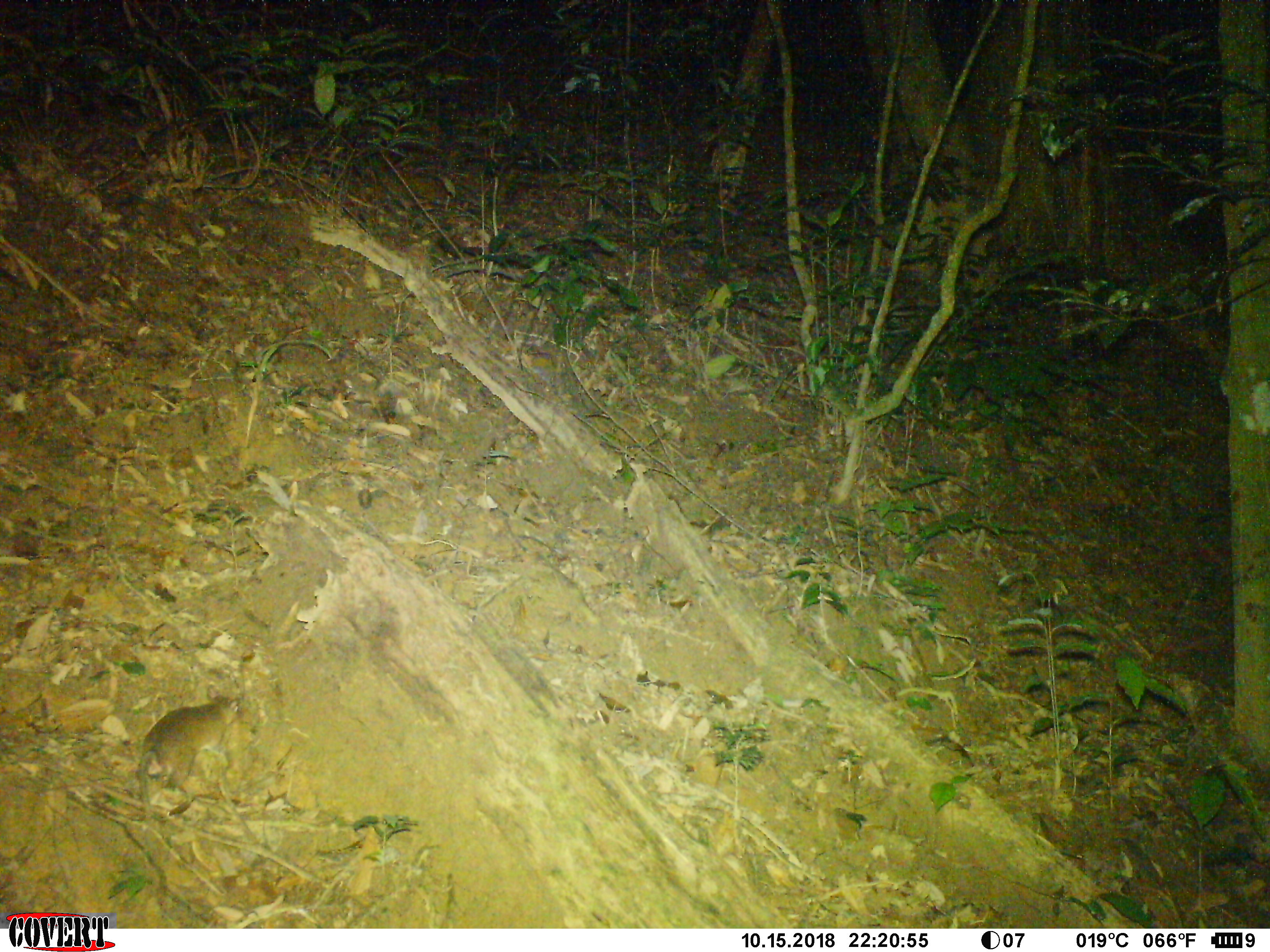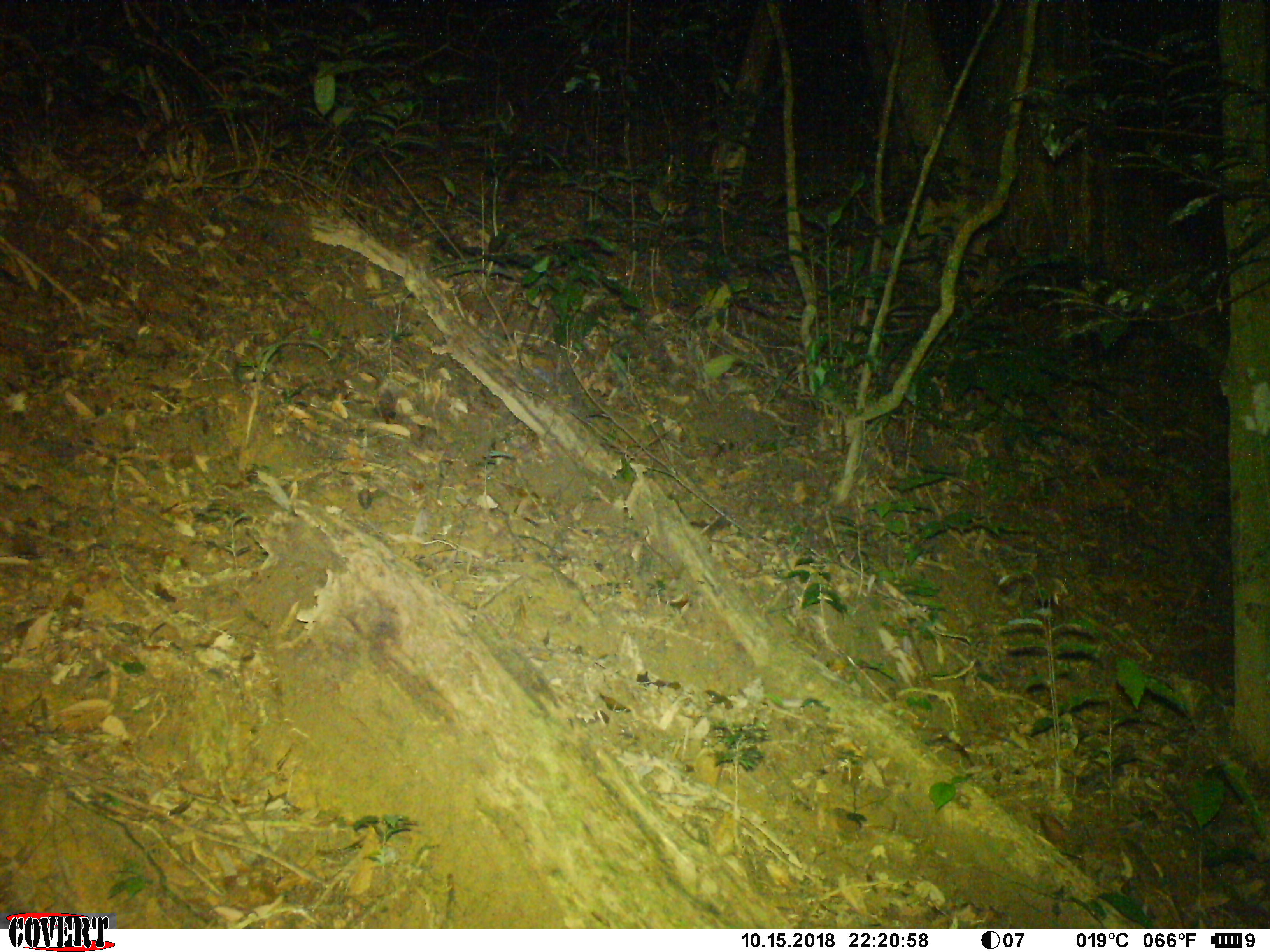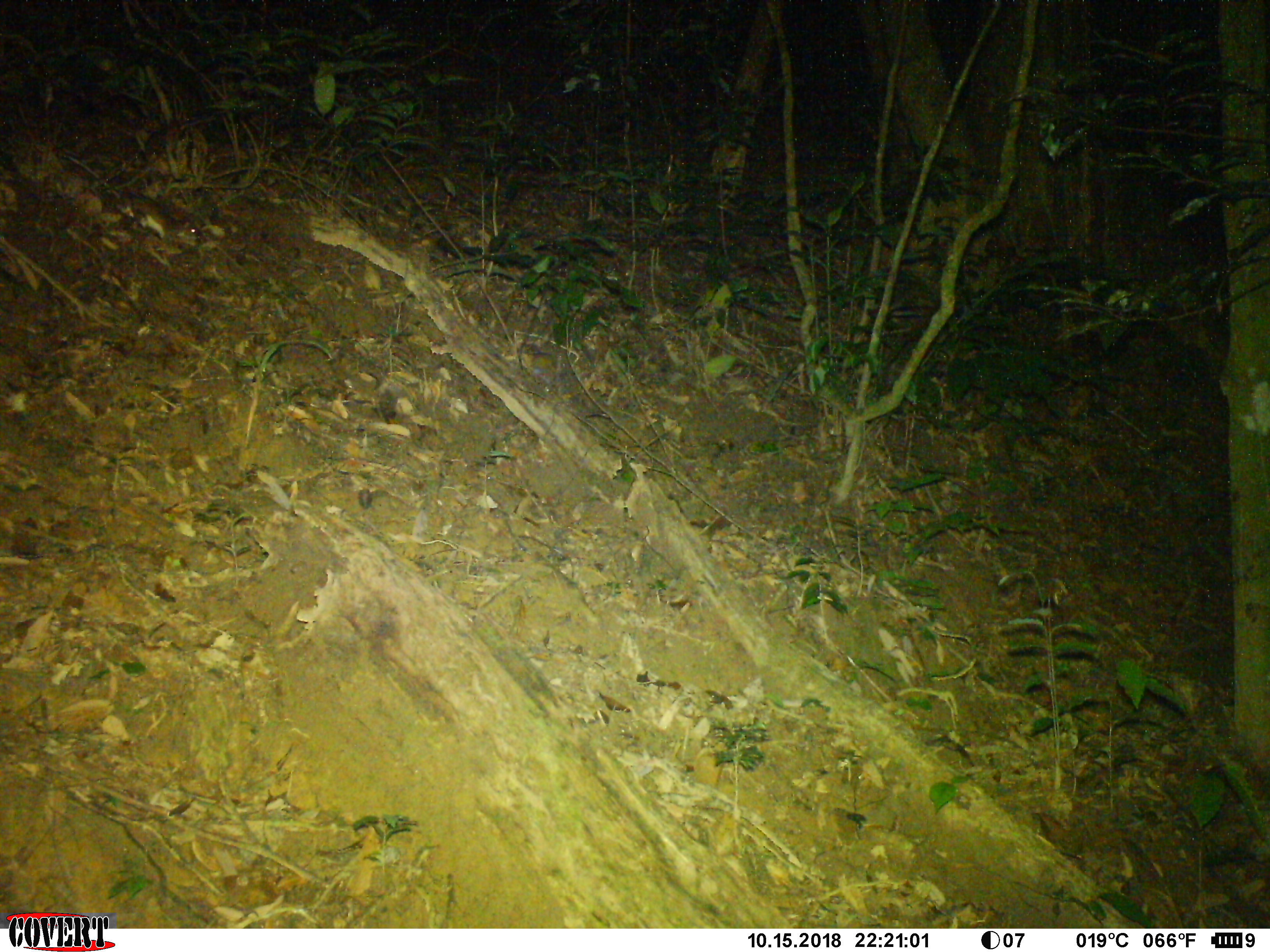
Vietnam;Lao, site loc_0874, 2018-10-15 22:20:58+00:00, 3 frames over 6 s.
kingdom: Animalia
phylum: Chordata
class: Mammalia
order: Rodentia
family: Muridae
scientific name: Muridae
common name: old-world mice and rats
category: unidentified murid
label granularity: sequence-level